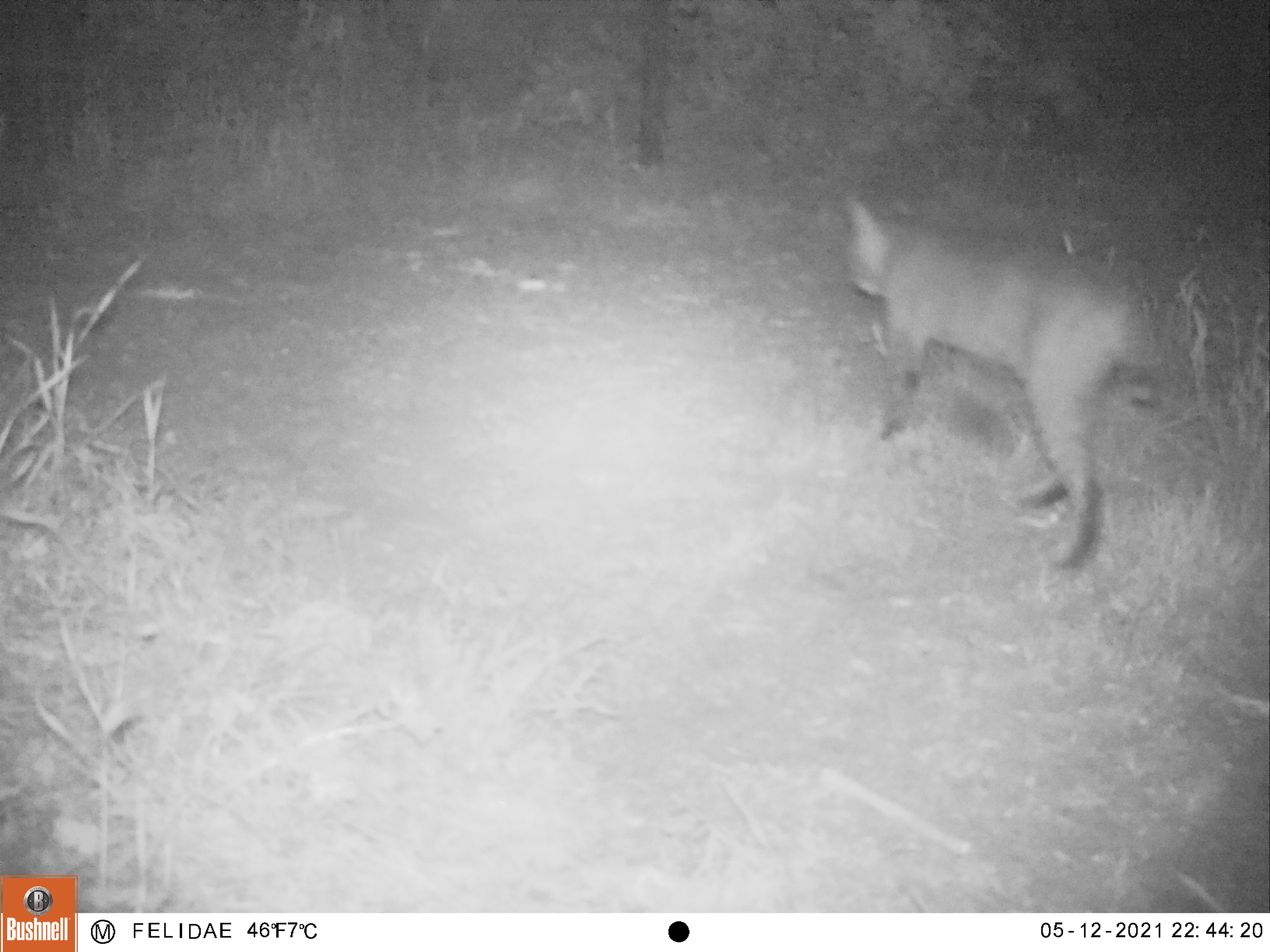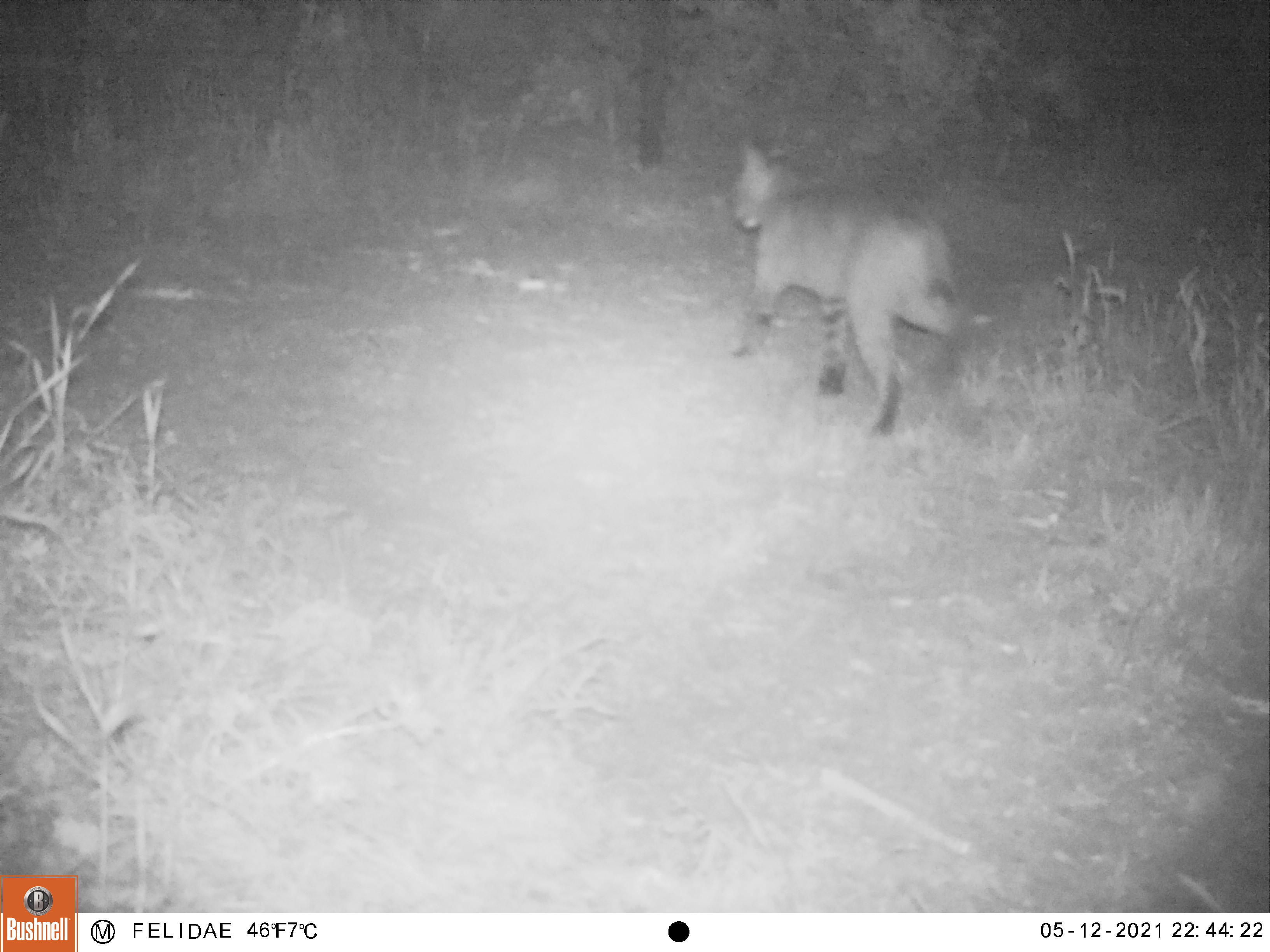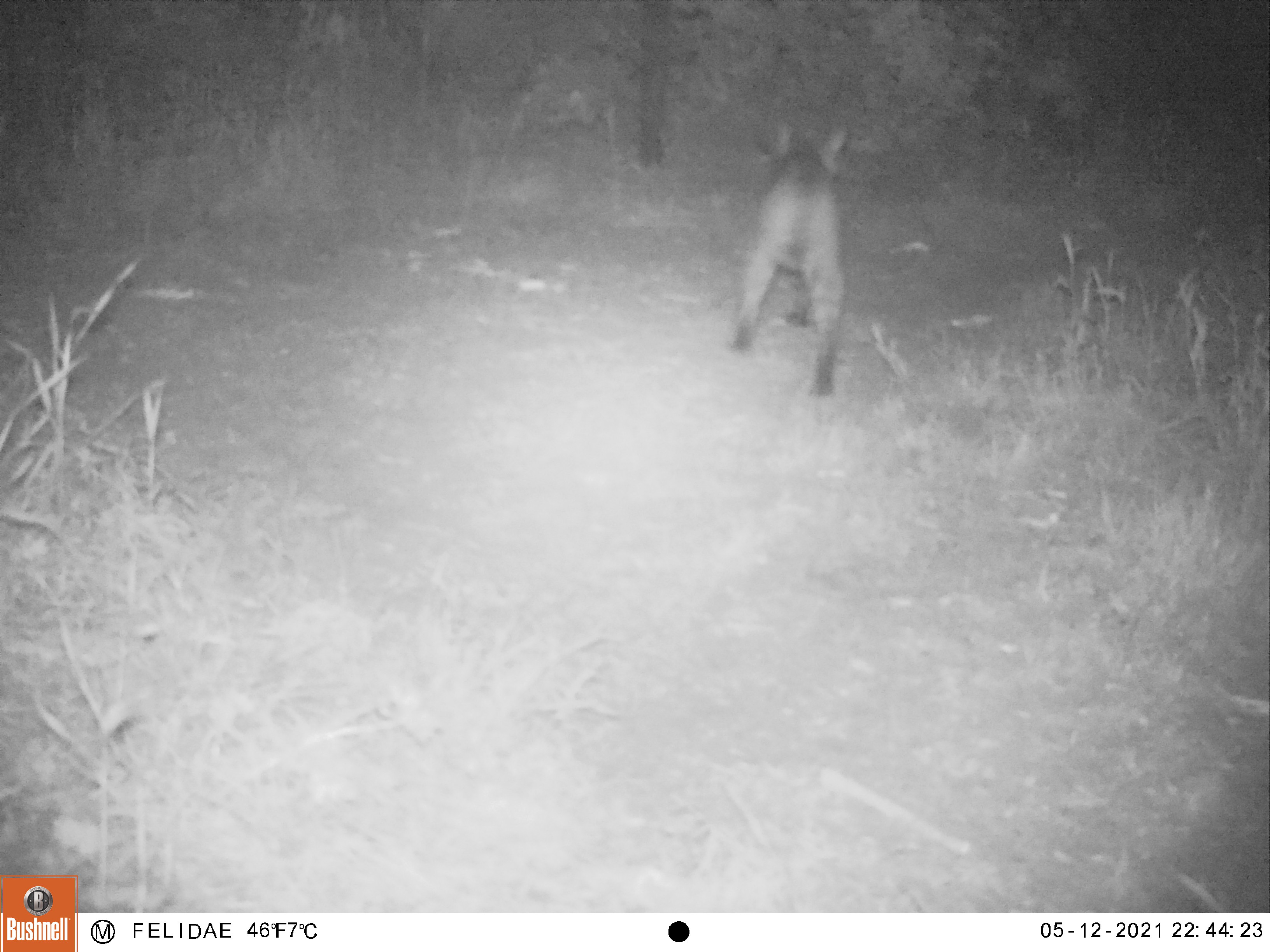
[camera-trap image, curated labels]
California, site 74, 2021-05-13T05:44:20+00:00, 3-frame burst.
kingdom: Animalia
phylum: Chordata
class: Mammalia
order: Carnivora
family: Felidae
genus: Lynx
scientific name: Lynx rufus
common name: bobcat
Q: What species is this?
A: Bobcat (Lynx rufus).